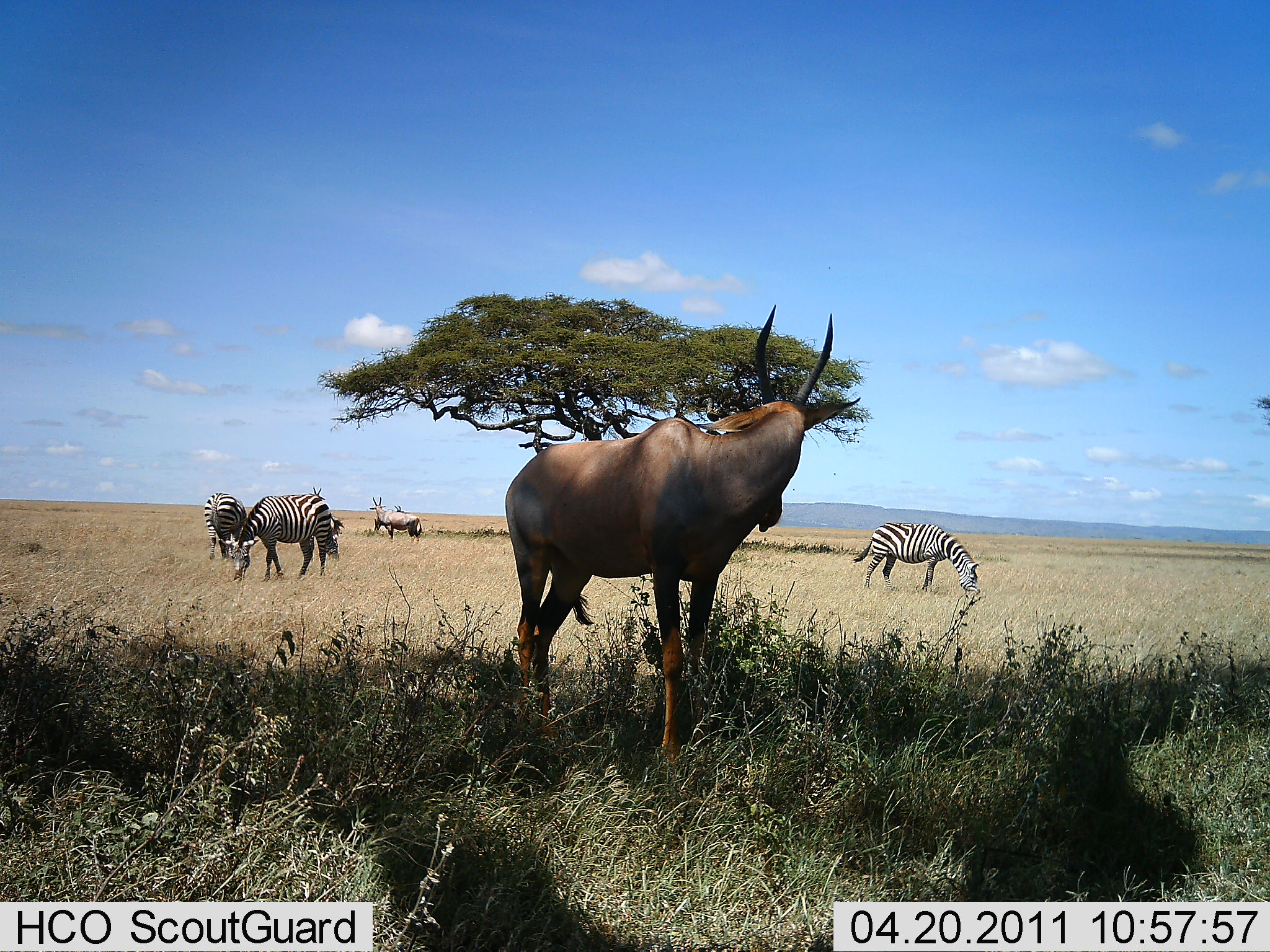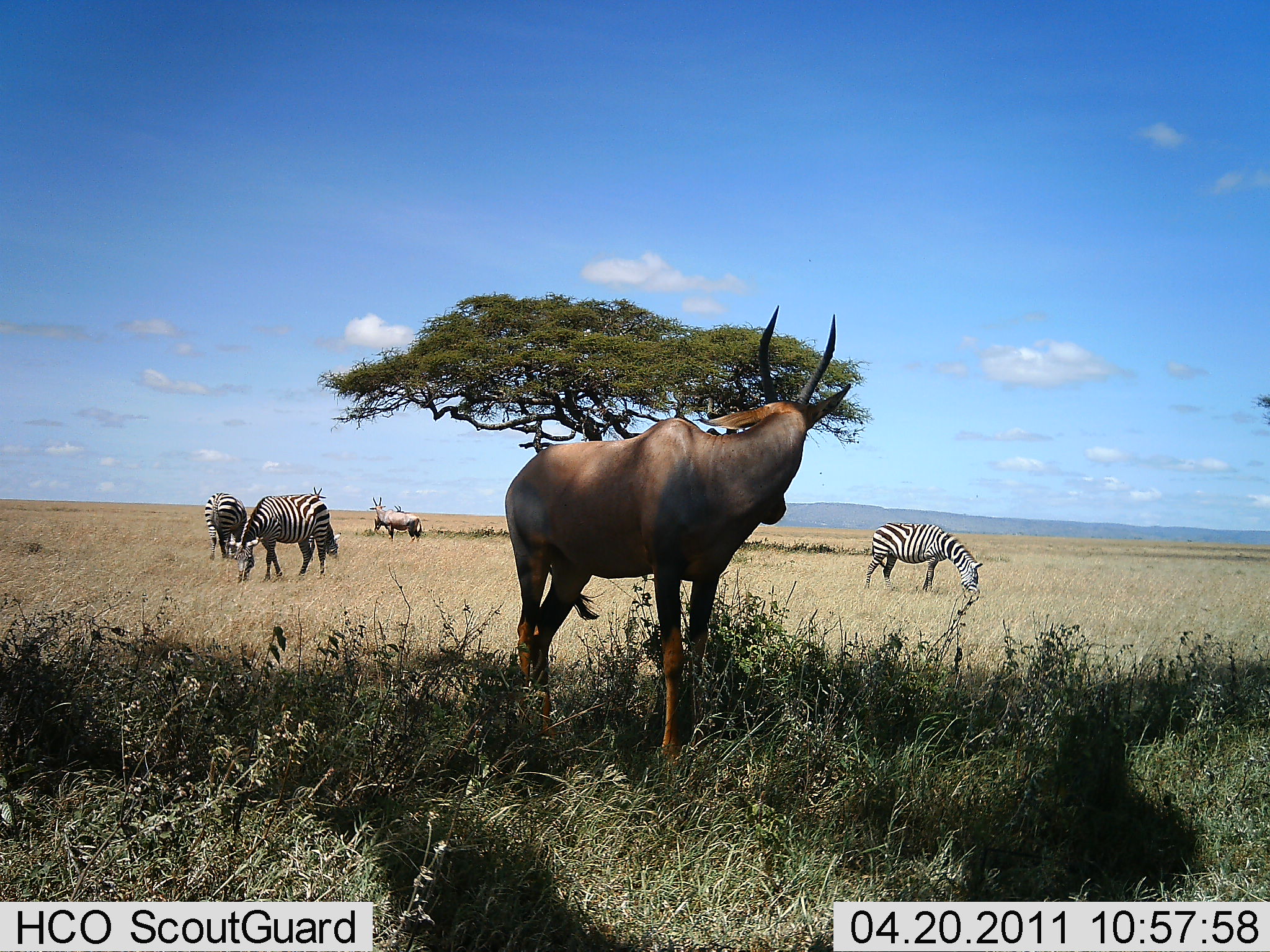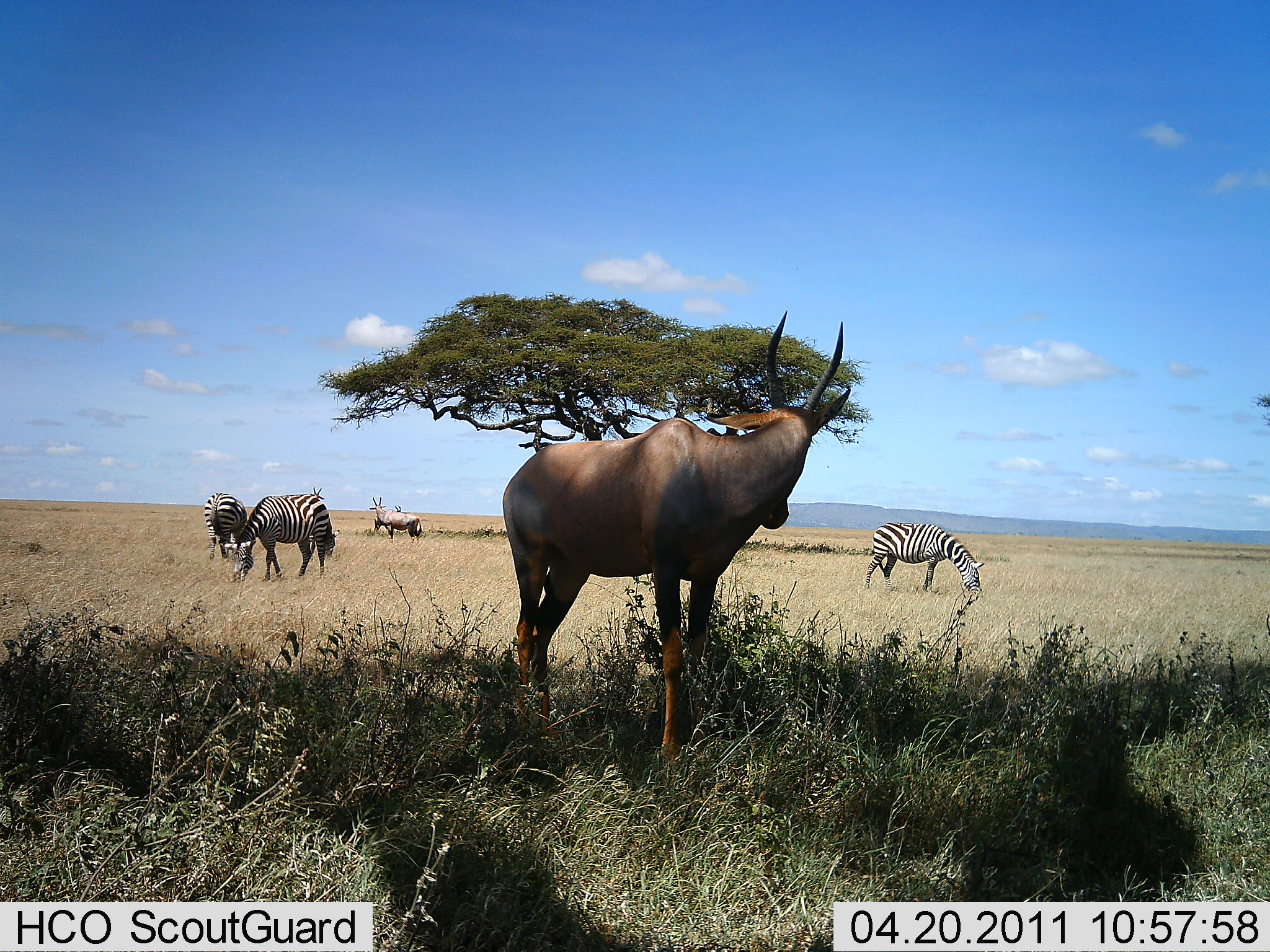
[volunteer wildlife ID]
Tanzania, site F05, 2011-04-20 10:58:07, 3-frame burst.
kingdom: Animalia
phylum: Chordata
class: Mammalia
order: Artiodactyla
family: Bovidae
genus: Damaliscus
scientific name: Damaliscus lunatus jimela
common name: topi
Topi (Damaliscus lunatus jimela), count 1. Behavior (volunteer vote fractions): standing 100%, resting 9%, moving 0%, interacting 0%. Young present (vote fraction): 0%. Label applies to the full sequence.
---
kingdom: Animalia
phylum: Chordata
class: Mammalia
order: Perissodactyla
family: Equidae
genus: Equus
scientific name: Equus quagga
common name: plains zebra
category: zebra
Zebra (plains zebra) (Equus quagga), count 3. Behavior (volunteer vote fractions): standing 39%, resting 4%, moving 9%, interacting 4%. Young present (vote fraction): 0%. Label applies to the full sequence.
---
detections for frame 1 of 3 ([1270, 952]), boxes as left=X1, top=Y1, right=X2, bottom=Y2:
animal: left=504, top=303, right=862, bottom=764; left=217, top=493, right=337, bottom=582; left=853, top=521, right=980, bottom=600; left=204, top=491, right=249, bottom=561; left=310, top=486, right=345, bottom=558; left=374, top=505, right=404, bottom=532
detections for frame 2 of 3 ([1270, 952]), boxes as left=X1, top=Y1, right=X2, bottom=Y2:
animal: left=505, top=304, right=852, bottom=775; left=224, top=494, right=331, bottom=583; left=863, top=522, right=983, bottom=599; left=205, top=491, right=247, bottom=561; left=370, top=496, right=422, bottom=544; left=309, top=486, right=338, bottom=561; left=374, top=504, right=404, bottom=534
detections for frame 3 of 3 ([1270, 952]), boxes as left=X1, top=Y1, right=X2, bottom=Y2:
animal: left=502, top=308, right=853, bottom=773; left=220, top=493, right=329, bottom=584; left=865, top=521, right=984, bottom=599; left=204, top=491, right=248, bottom=561; left=369, top=497, right=422, bottom=544; left=310, top=515, right=340, bottom=558; left=374, top=505, right=402, bottom=533; left=310, top=486, right=326, bottom=501